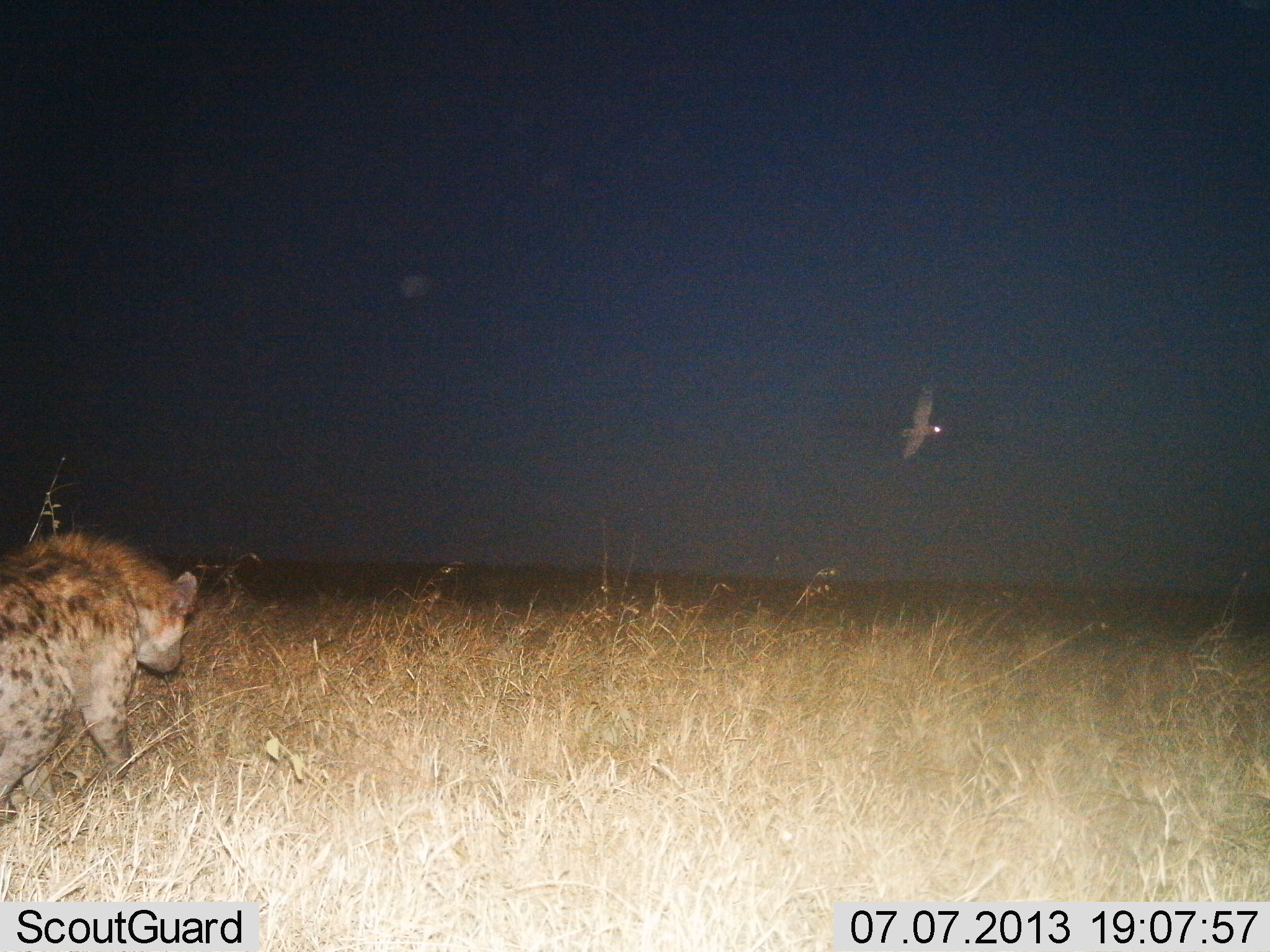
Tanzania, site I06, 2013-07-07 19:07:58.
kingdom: Animalia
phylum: Chordata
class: Mammalia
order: Carnivora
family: Hyaenidae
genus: Crocuta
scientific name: Crocuta crocuta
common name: spotted hyena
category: hyenaspotted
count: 1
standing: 29%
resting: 0%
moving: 71%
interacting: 2%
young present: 0%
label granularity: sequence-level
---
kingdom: Animalia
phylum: Chordata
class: Aves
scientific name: Aves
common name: bird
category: otherbird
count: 1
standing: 0%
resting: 0%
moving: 100%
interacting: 0%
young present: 0%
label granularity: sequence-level